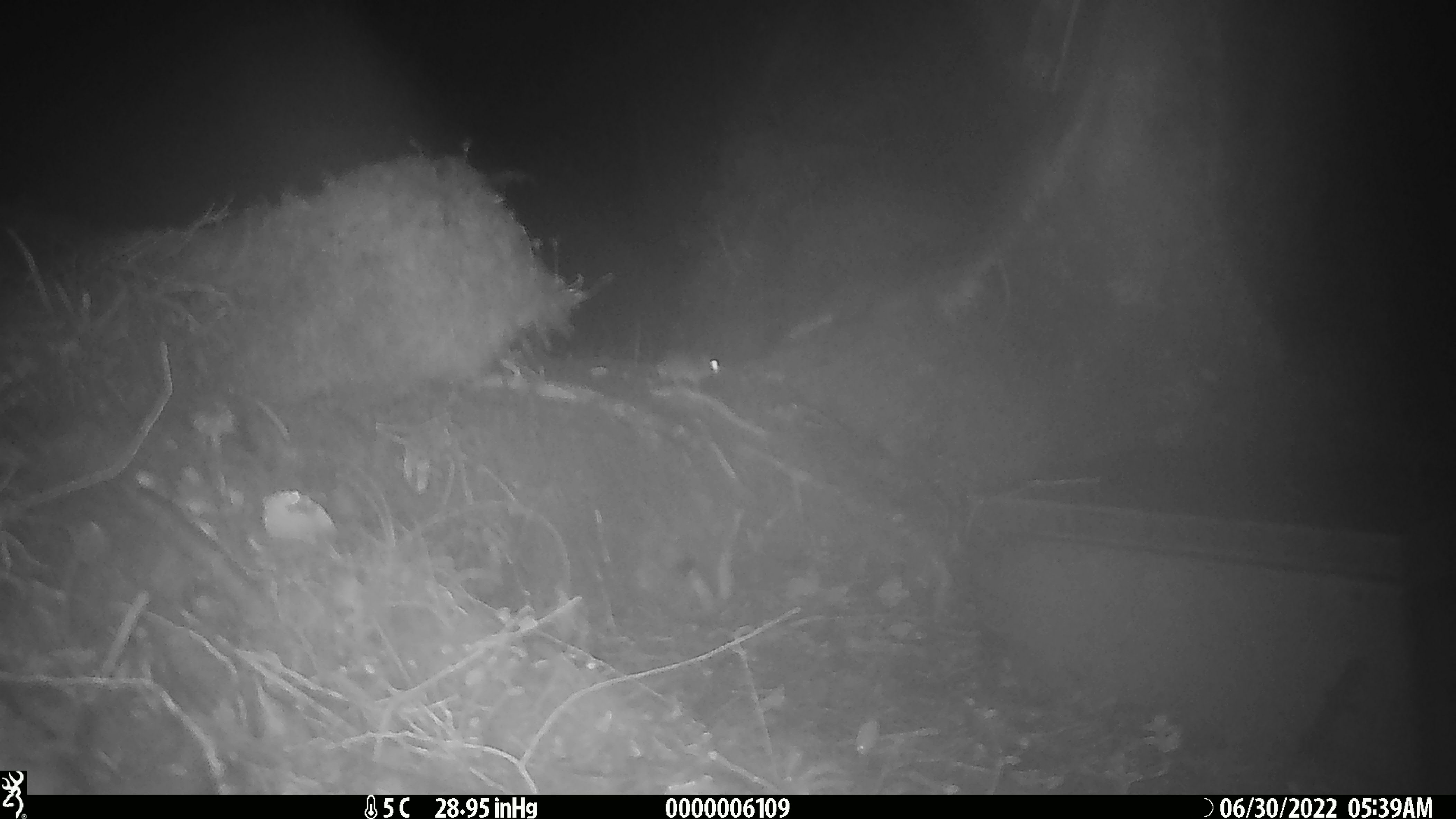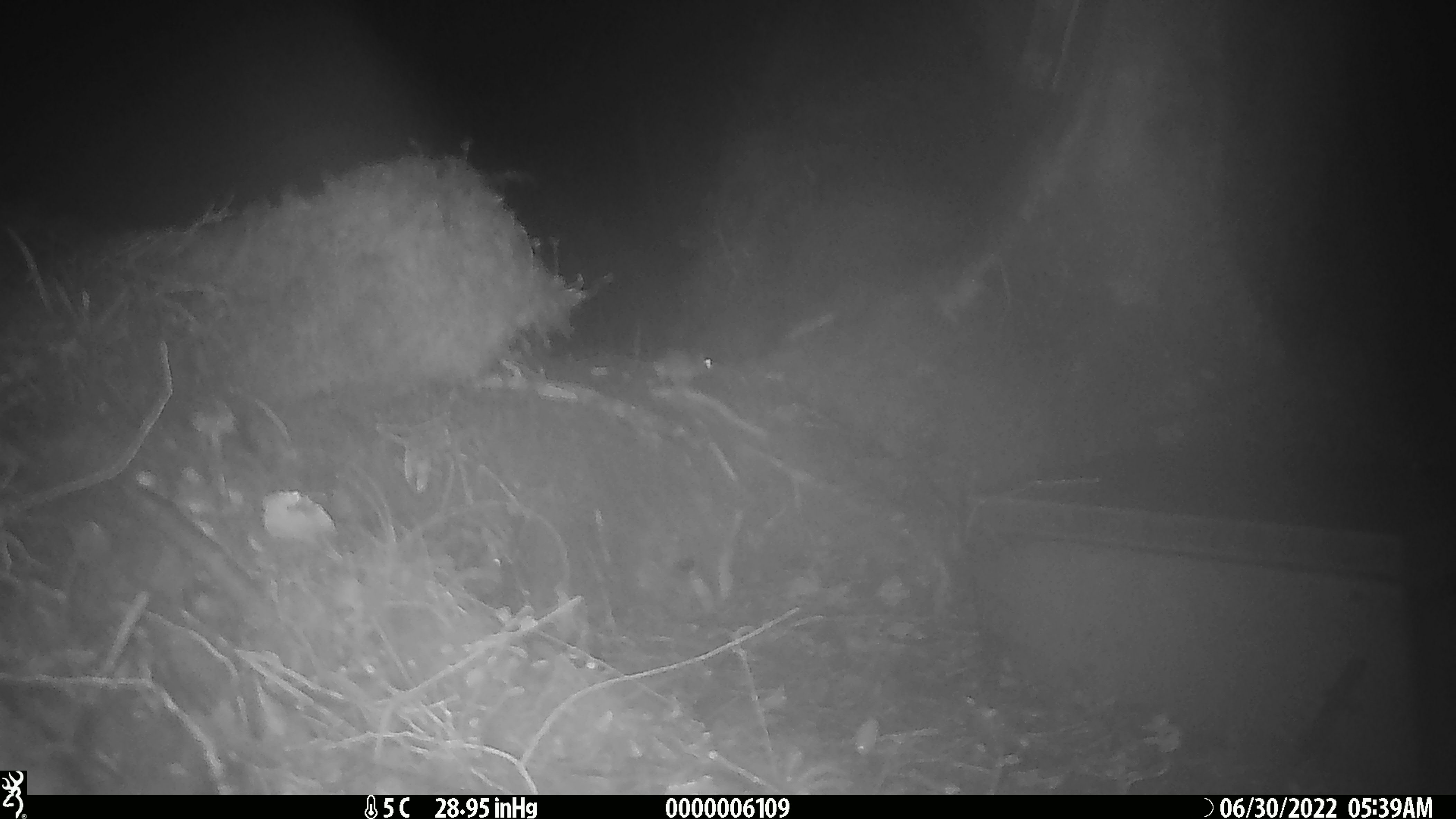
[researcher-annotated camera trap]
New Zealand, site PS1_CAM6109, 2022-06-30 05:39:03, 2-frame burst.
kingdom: Animalia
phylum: Chordata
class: Mammalia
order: Rodentia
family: Muridae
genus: Mus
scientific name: Mus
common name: mouse